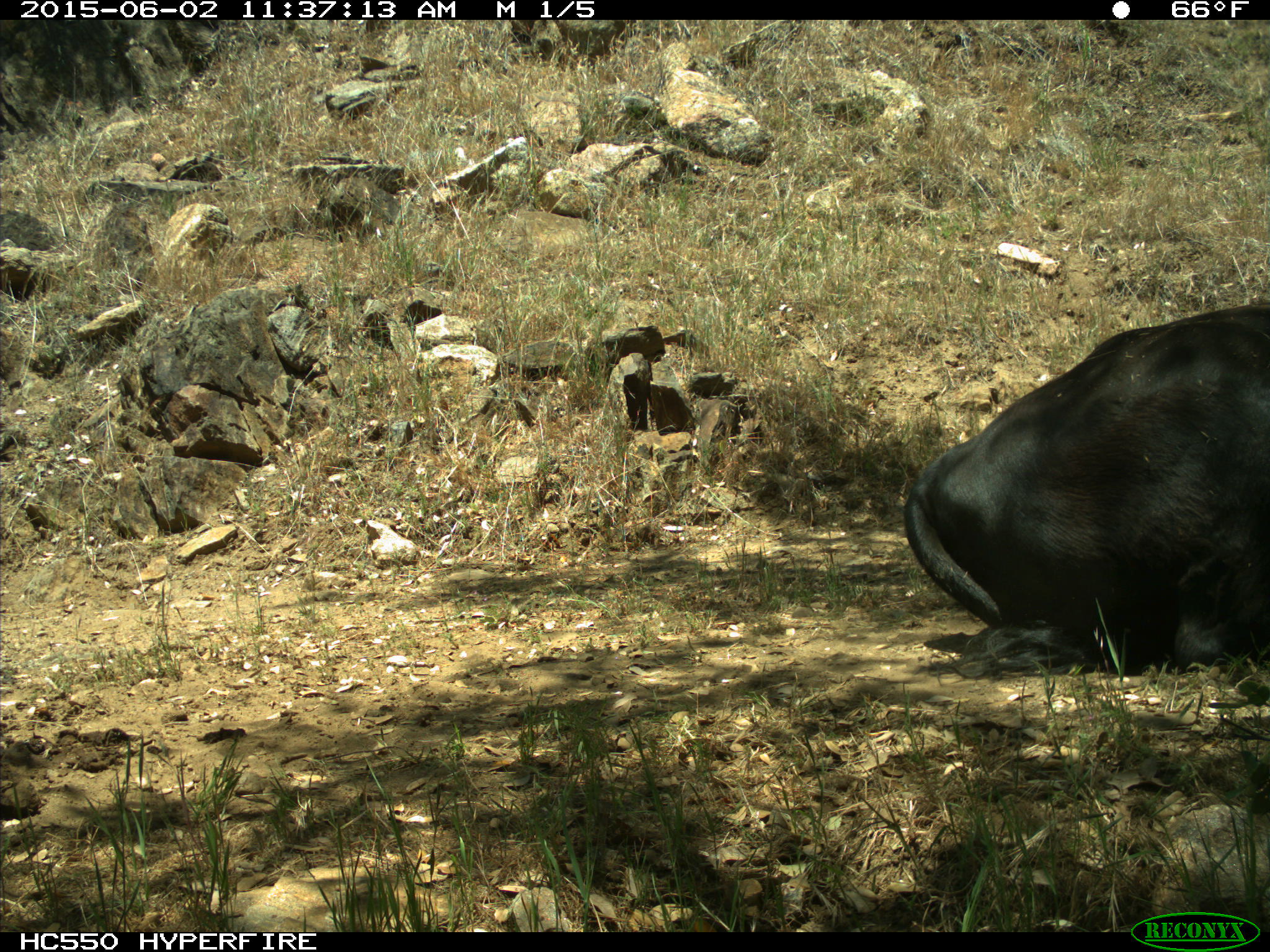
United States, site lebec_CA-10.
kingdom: Animalia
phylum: Chordata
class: Mammalia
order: Artiodactyla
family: Bovidae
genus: Bos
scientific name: Bos taurus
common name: domestic cow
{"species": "Bos taurus (domestic cow)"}